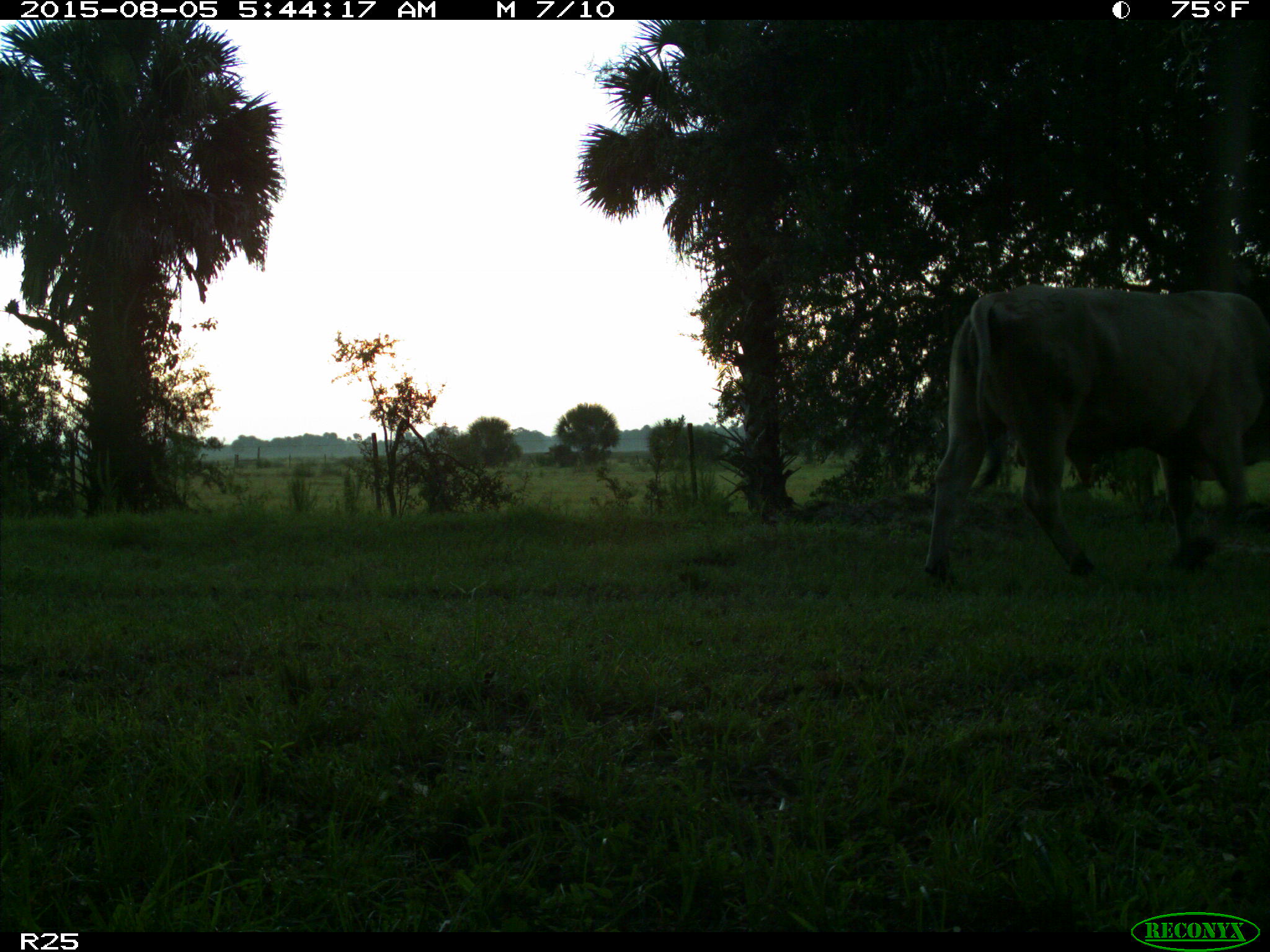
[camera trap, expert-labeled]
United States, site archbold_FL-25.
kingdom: Animalia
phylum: Chordata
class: Mammalia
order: Artiodactyla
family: Bovidae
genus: Bos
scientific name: Bos taurus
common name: domestic cow